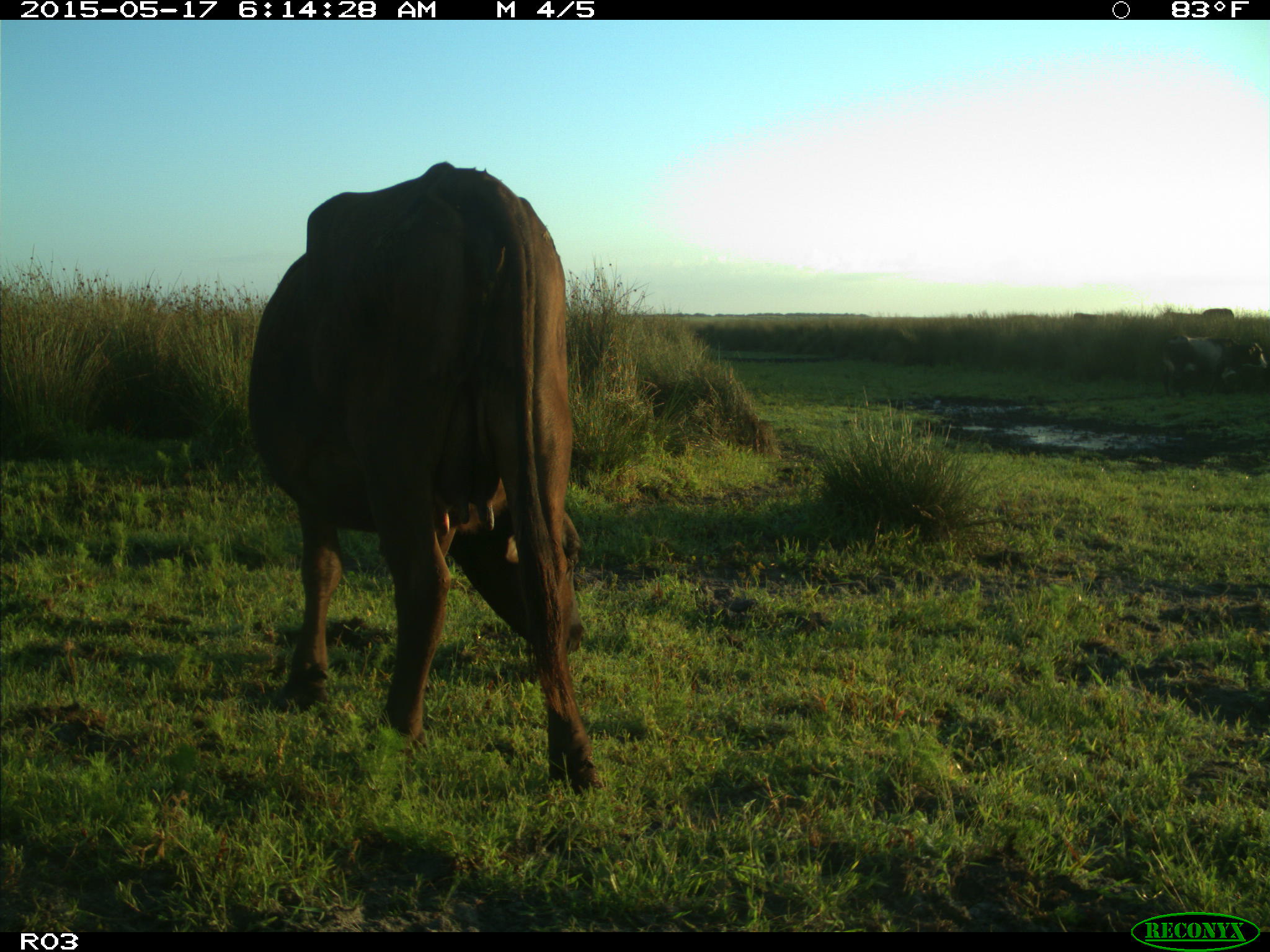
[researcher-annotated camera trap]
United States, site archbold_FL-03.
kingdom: Animalia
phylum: Chordata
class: Mammalia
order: Artiodactyla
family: Bovidae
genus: Bos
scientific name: Bos taurus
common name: domestic cow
Bos taurus (domestic cow).